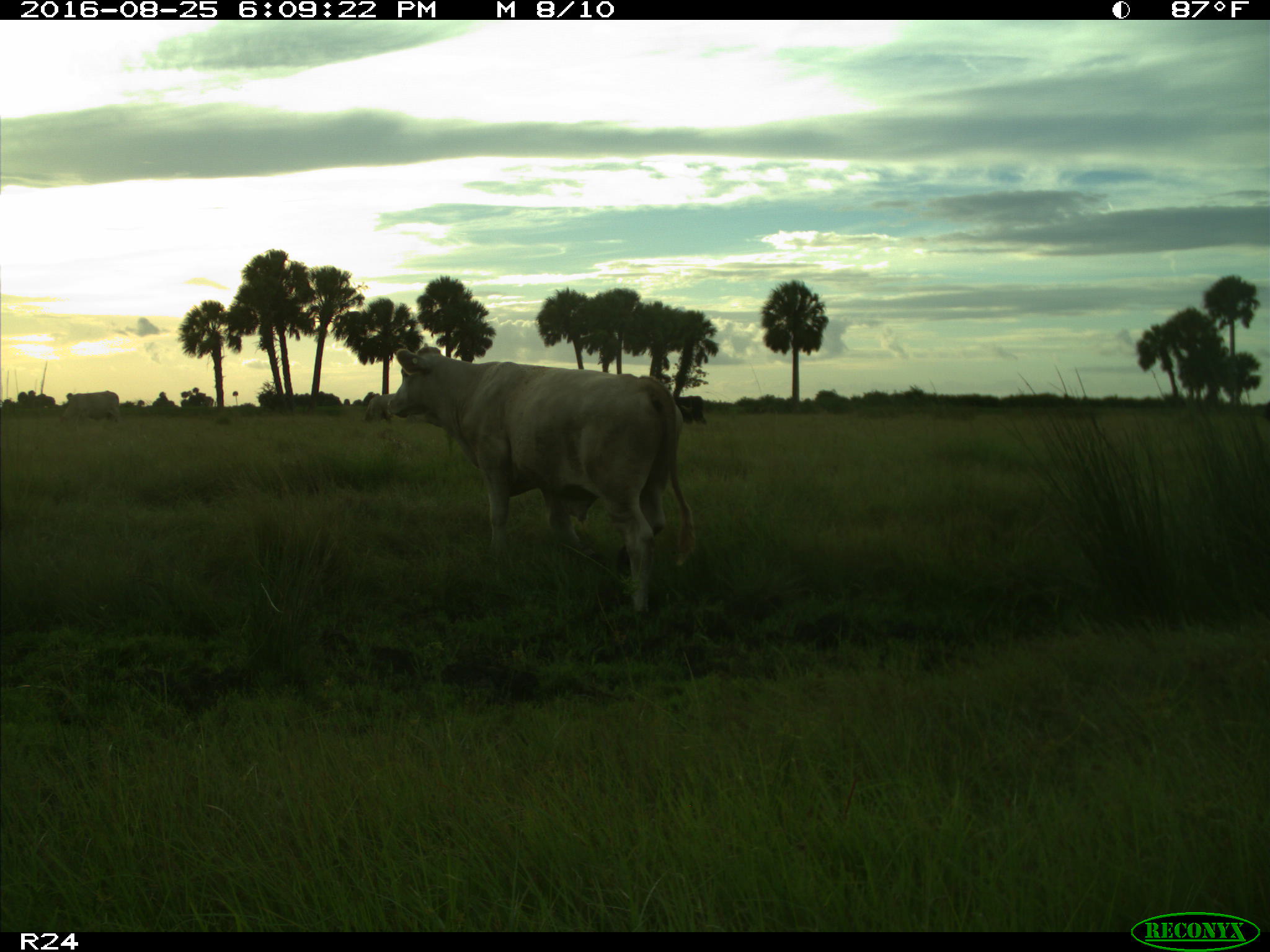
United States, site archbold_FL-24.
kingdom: Animalia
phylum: Chordata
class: Mammalia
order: Artiodactyla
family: Bovidae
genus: Bos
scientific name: Bos taurus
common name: domestic cow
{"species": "Bos taurus (domestic cow)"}